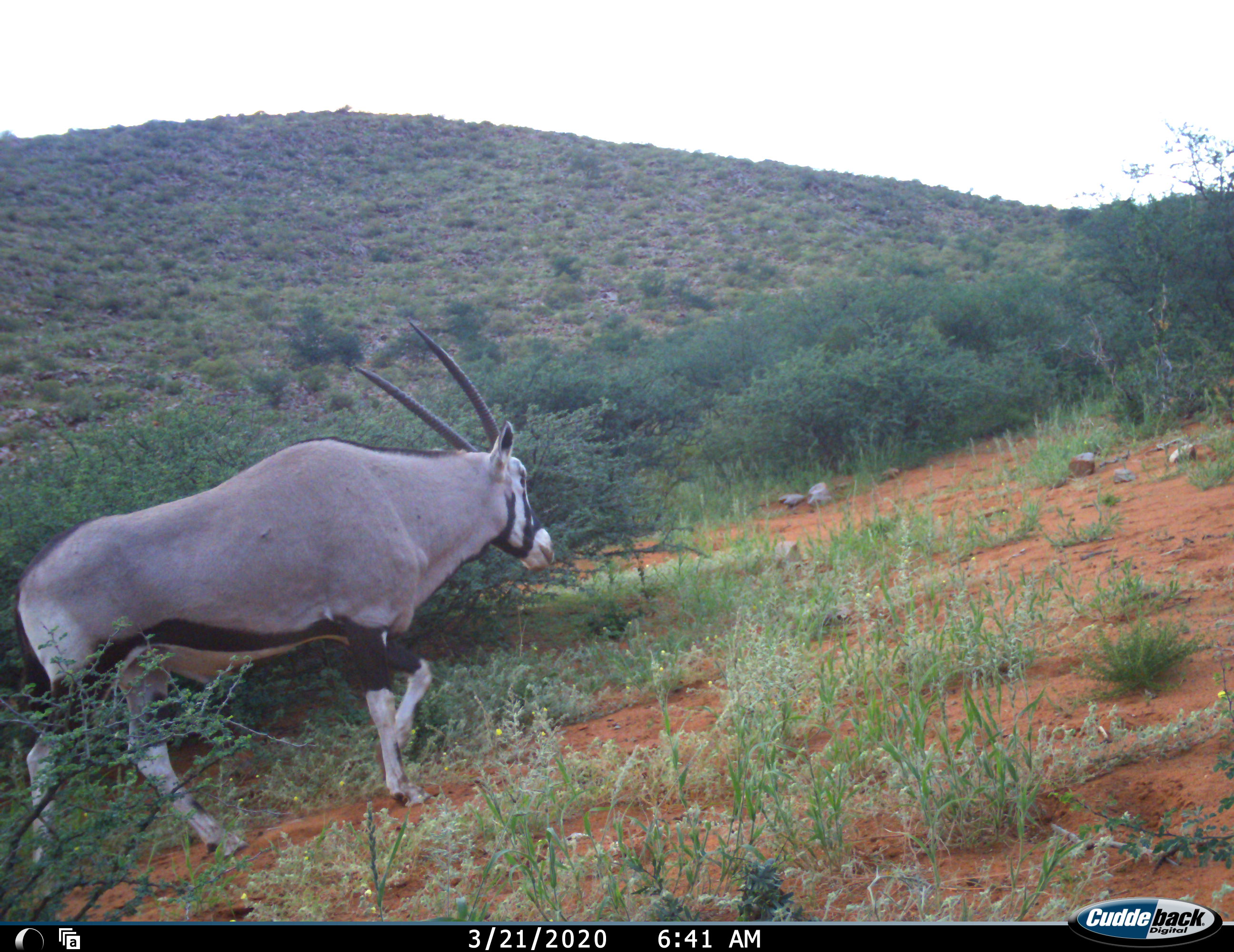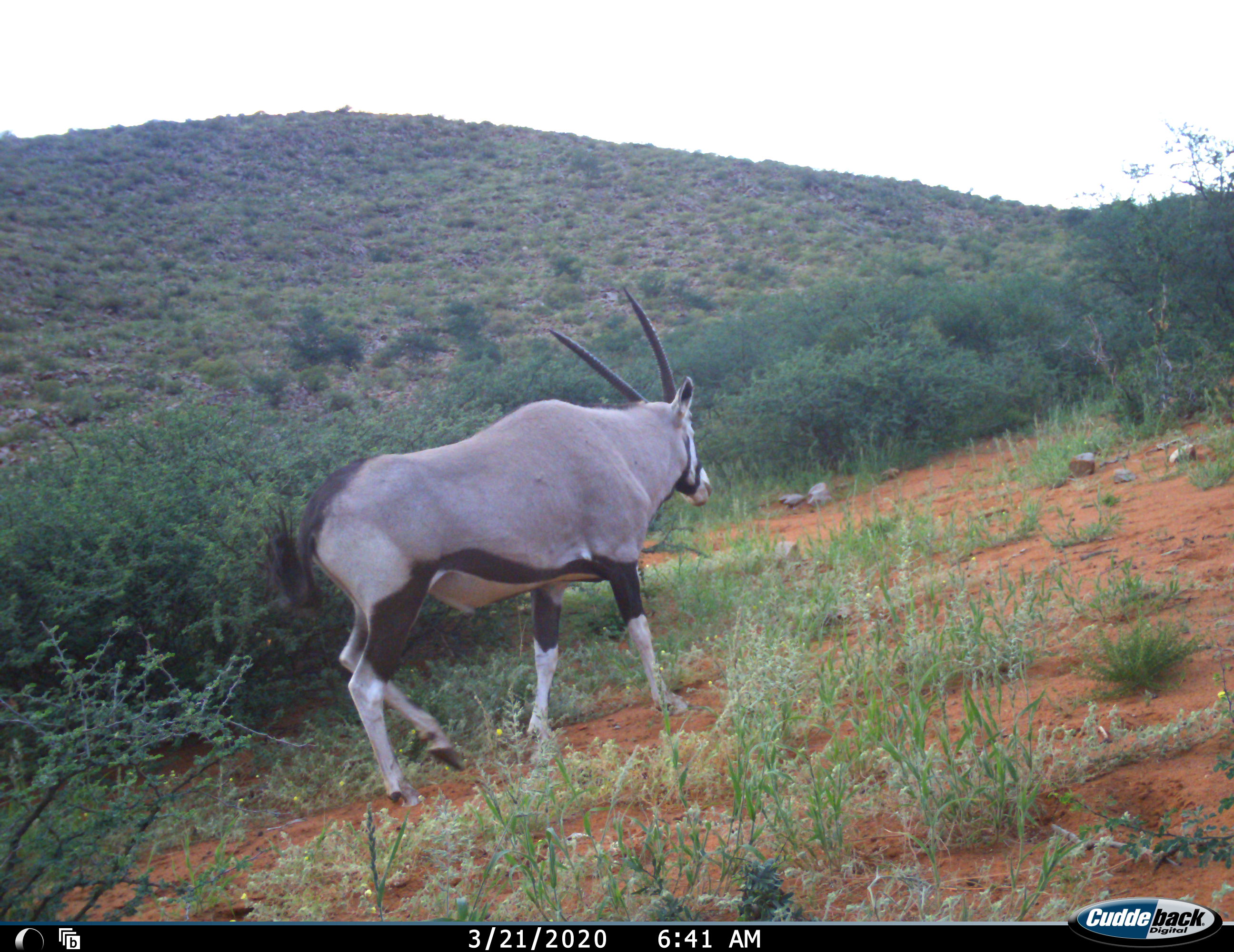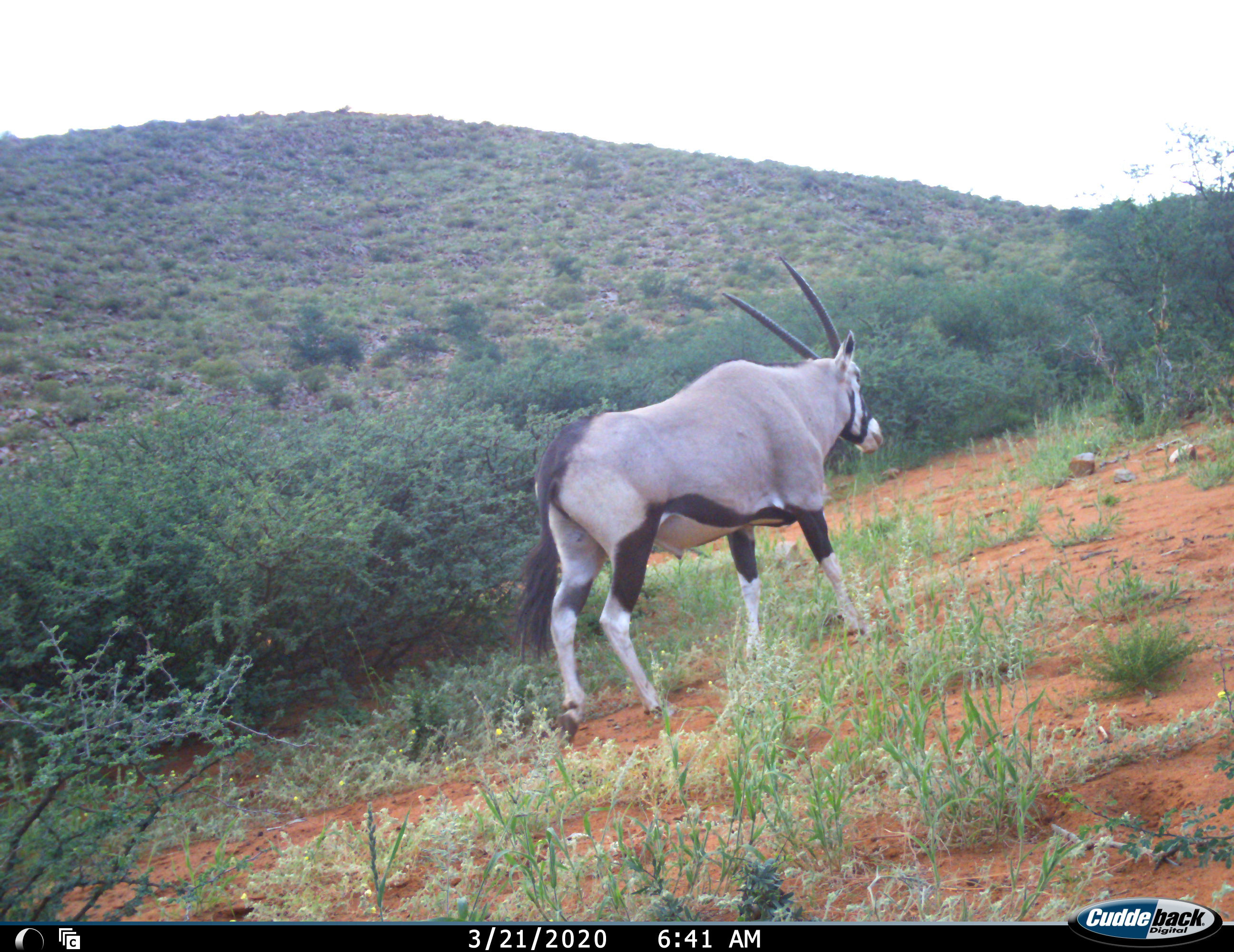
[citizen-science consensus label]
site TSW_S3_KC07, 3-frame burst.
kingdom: Animalia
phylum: Chordata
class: Mammalia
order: Artiodactyla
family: Bovidae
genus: Oryx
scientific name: Oryx gazella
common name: gemsbok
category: oryx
Oryx (gemsbok) (Oryx gazella), count 1. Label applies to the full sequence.